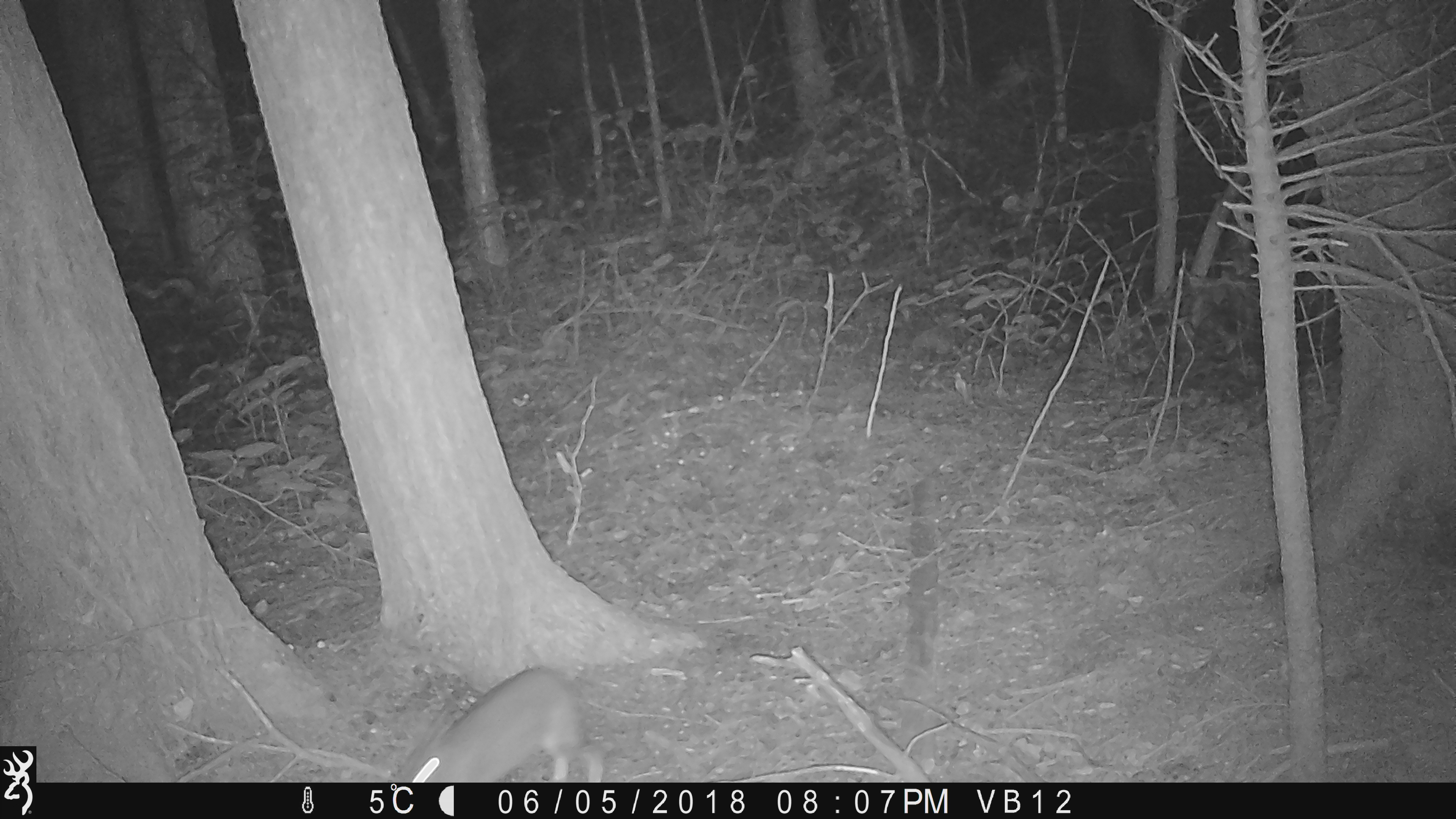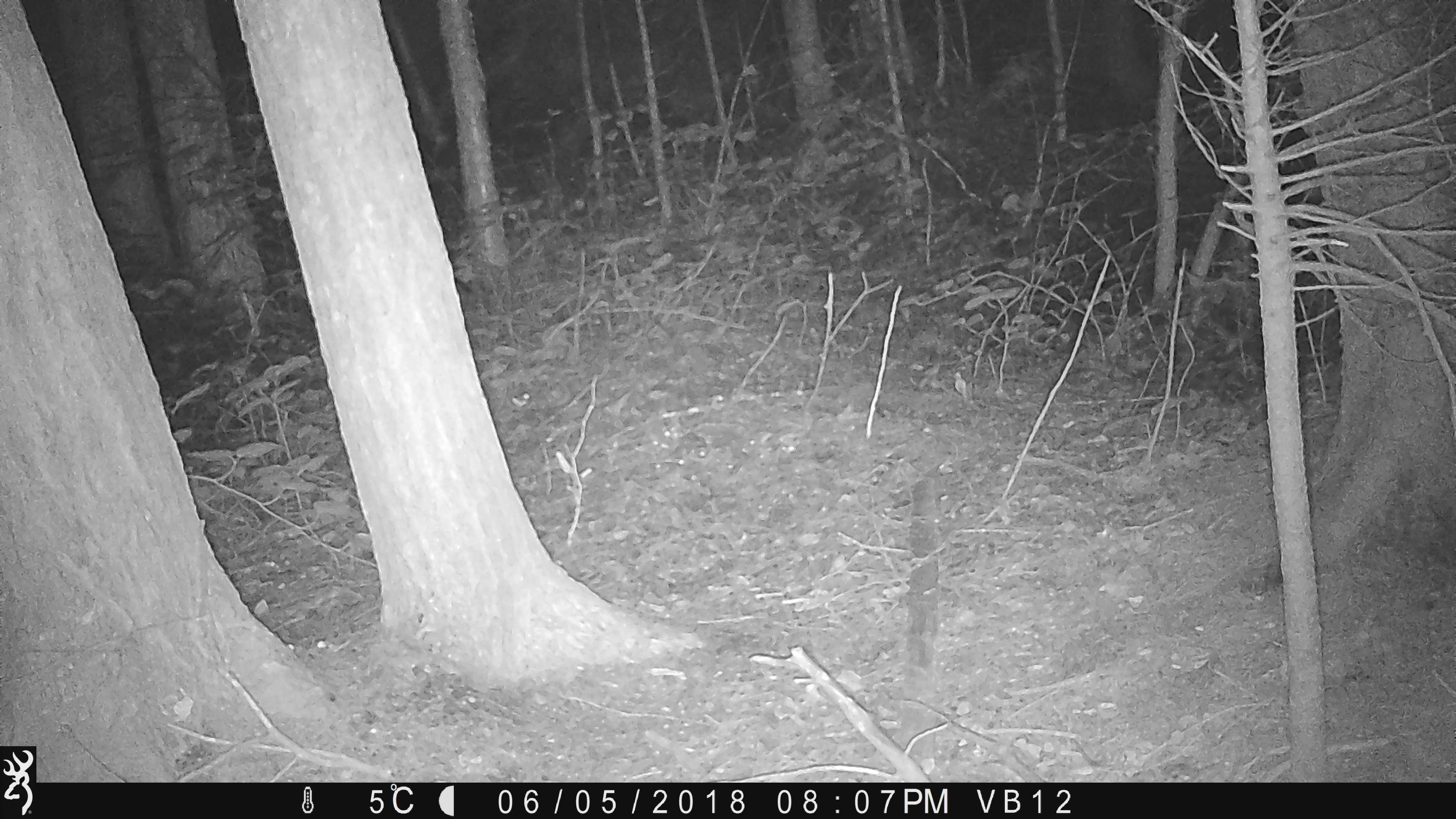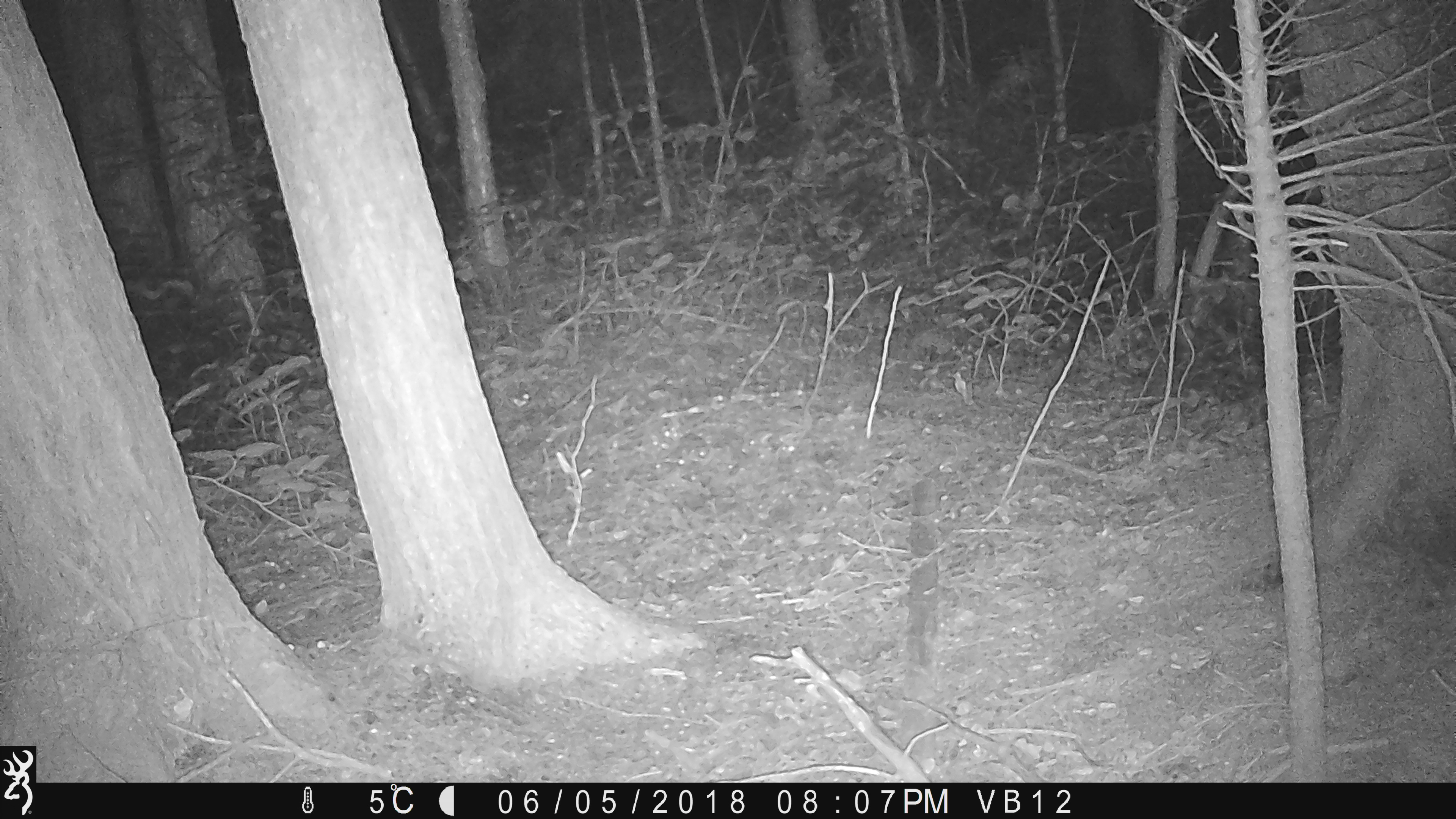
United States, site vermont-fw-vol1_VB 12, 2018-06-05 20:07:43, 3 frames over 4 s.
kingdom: Animalia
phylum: Chordata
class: Mammalia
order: Lagomorpha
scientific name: Lagomorpha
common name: rabbit or hare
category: rabbit or hare sp.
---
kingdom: Animalia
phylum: Chordata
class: Mammalia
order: Lagomorpha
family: Leporidae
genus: Lepus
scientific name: Lepus americanus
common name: snowshoe hare